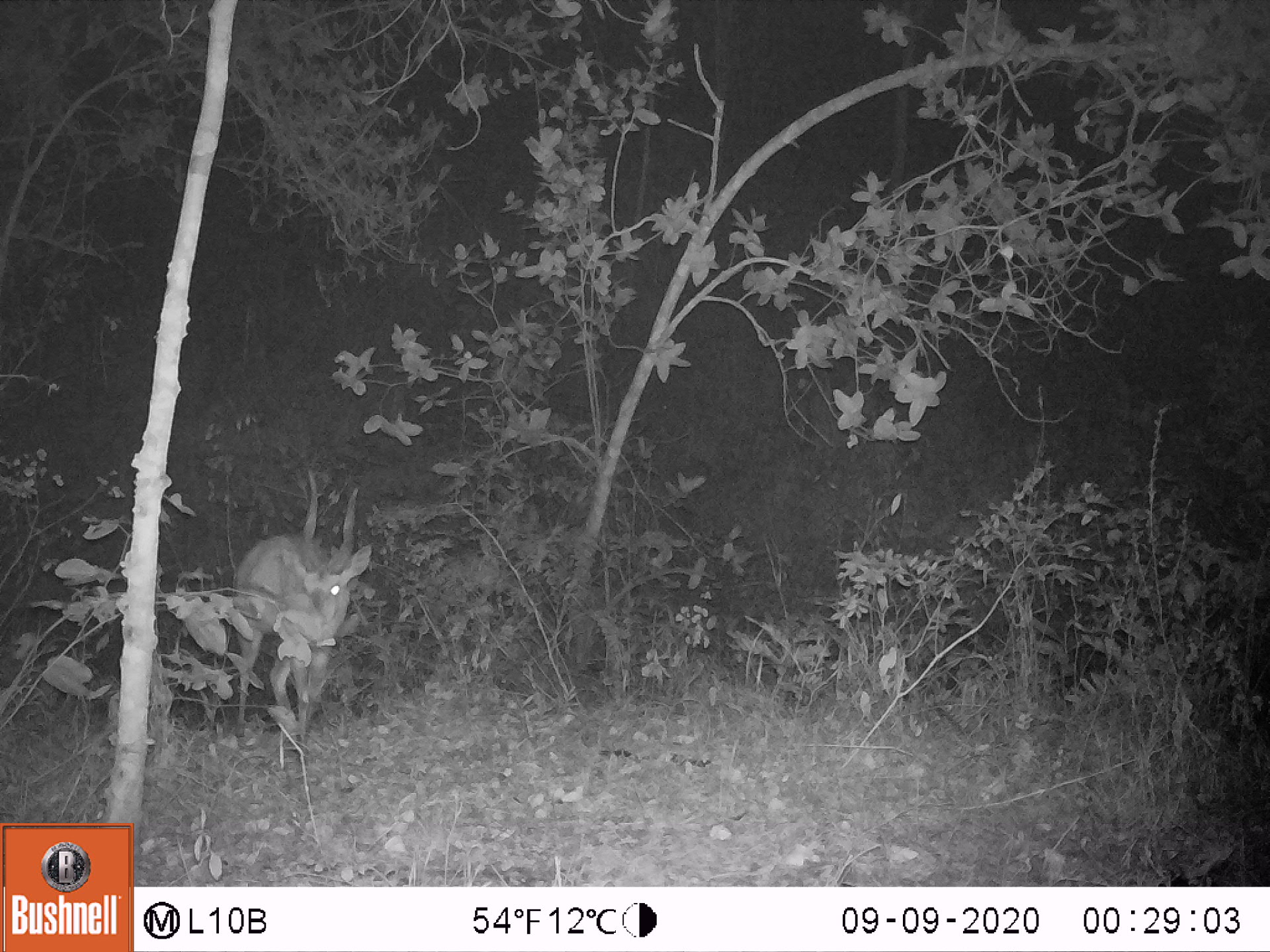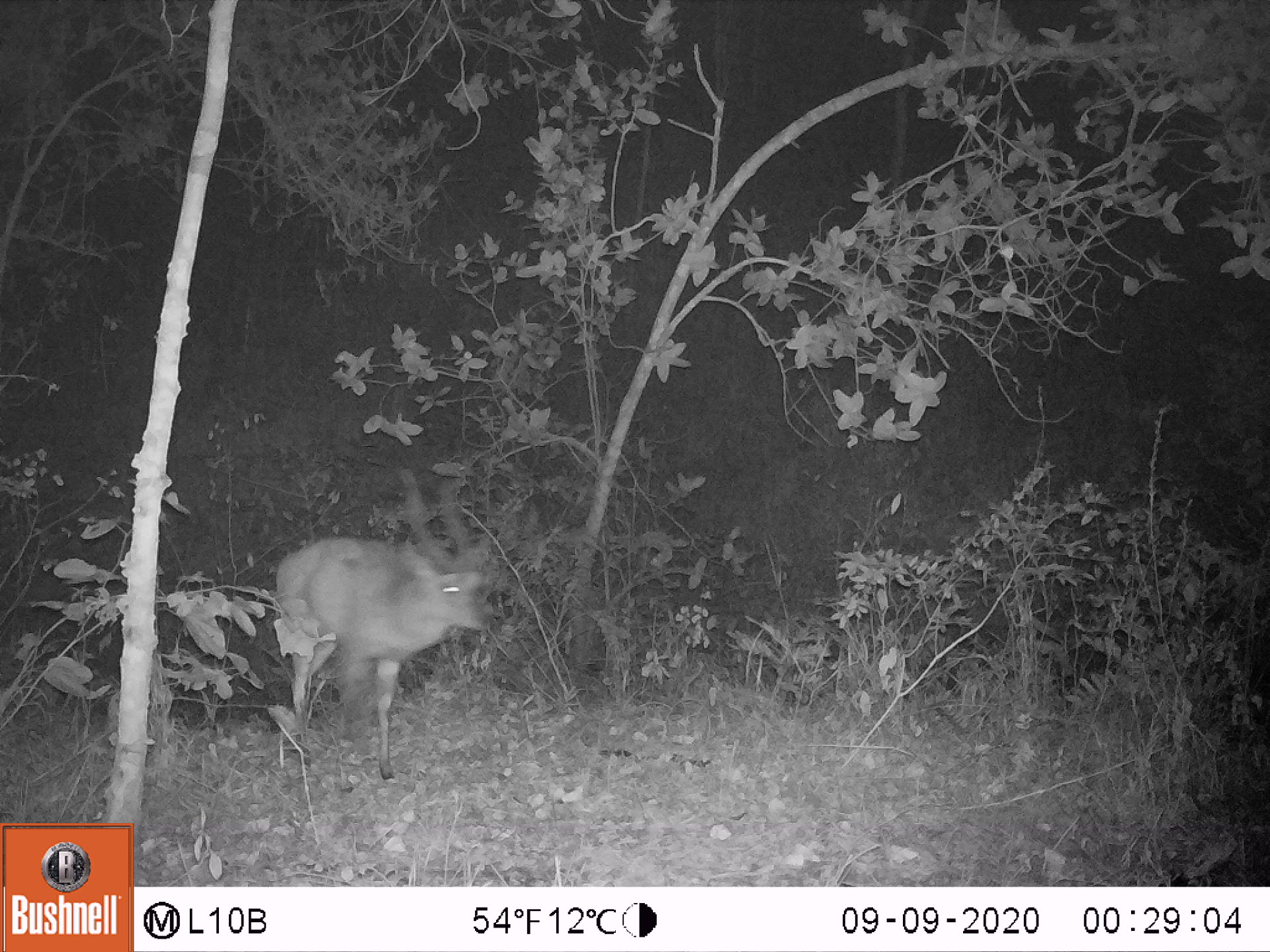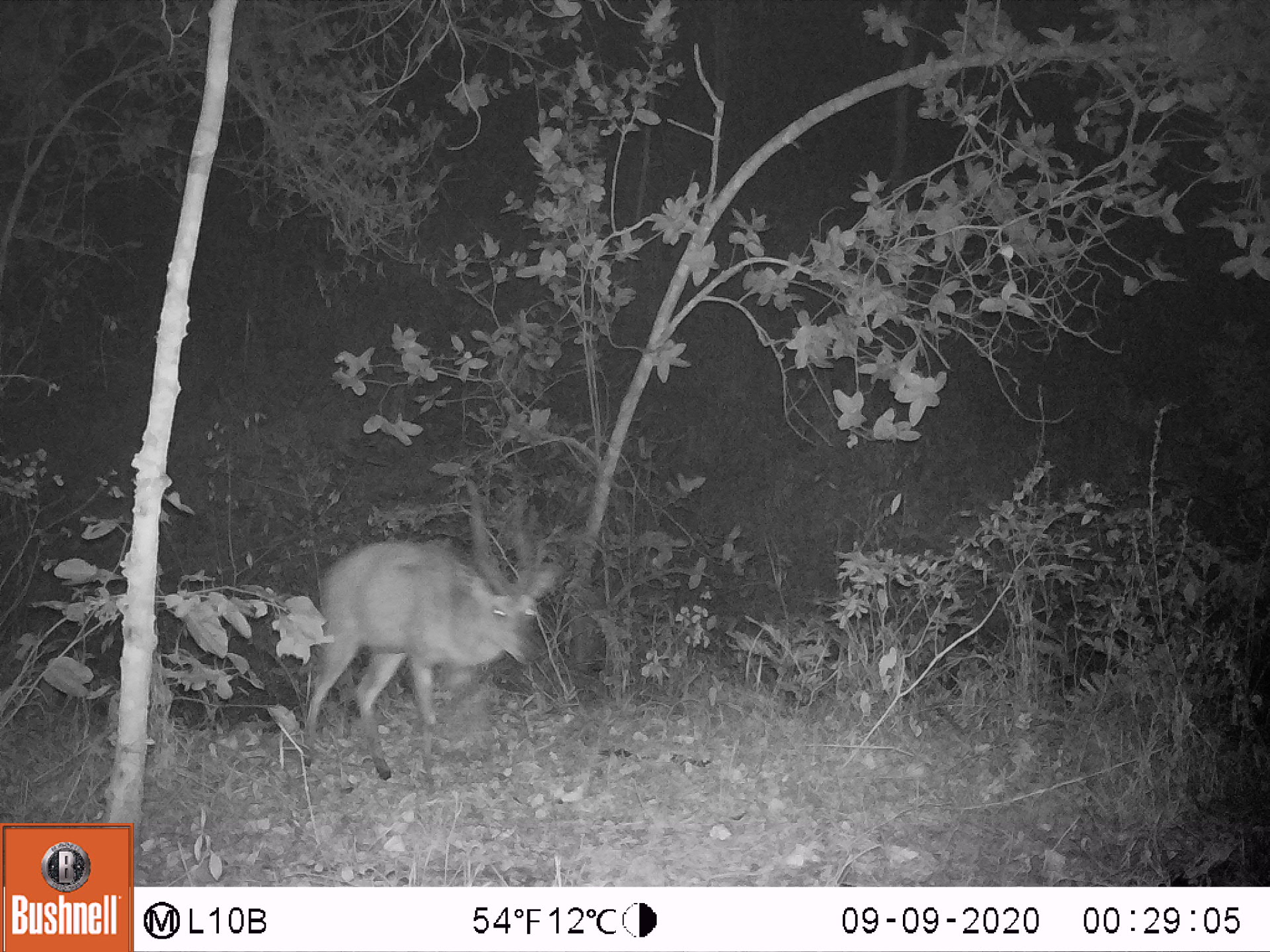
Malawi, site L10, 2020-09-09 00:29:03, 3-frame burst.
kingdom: Animalia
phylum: Chordata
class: Mammalia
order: Artiodactyla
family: Bovidae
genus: Tragelaphus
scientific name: Tragelaphus sylvaticus sylvaticus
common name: cape bushbuck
Cape bushbuck (Tragelaphus sylvaticus sylvaticus), count 1.